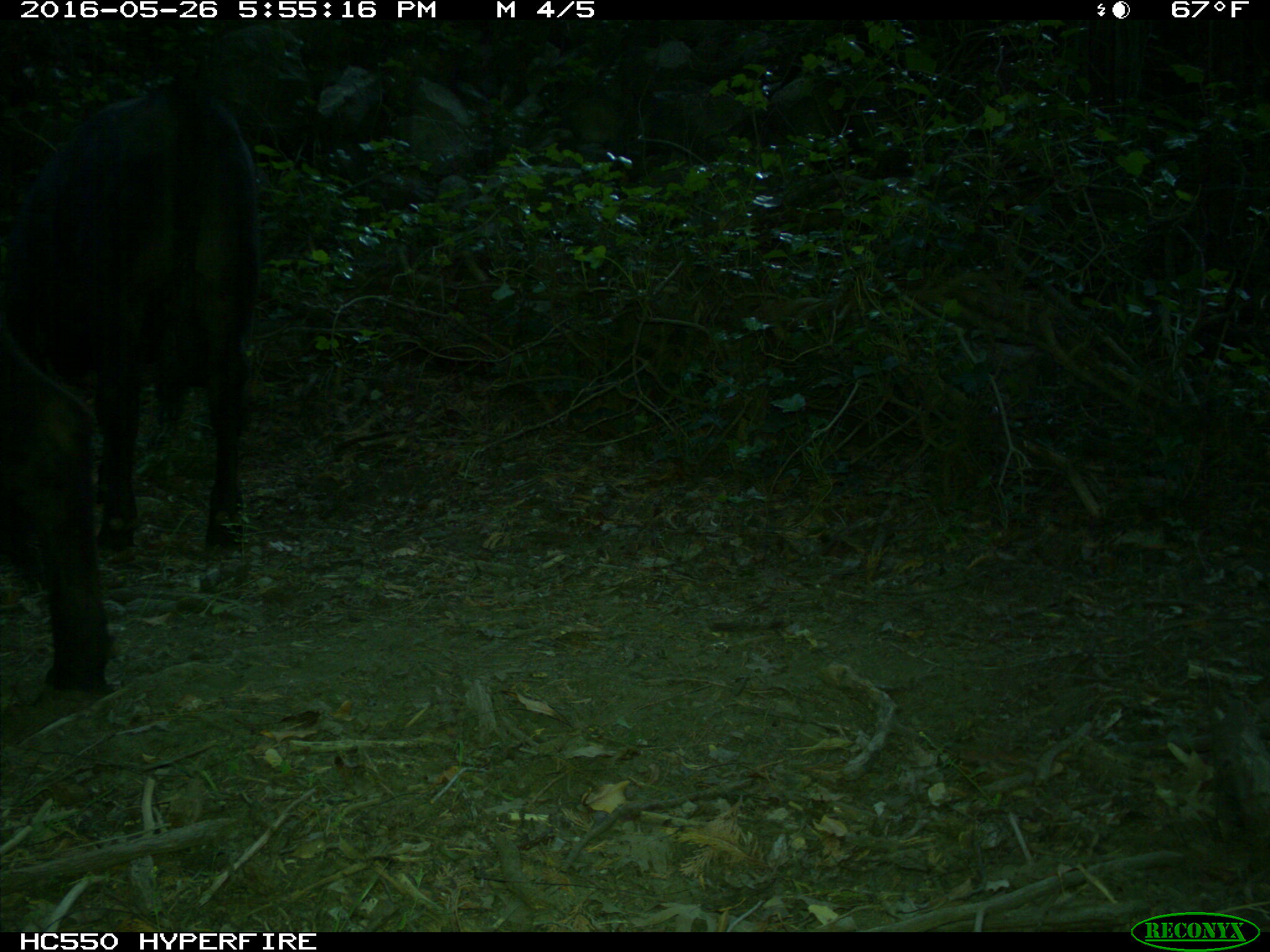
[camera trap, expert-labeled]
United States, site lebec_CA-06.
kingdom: Animalia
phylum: Chordata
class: Mammalia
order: Artiodactyla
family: Bovidae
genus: Bos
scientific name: Bos taurus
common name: domestic cow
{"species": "Bos taurus (domestic cow)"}